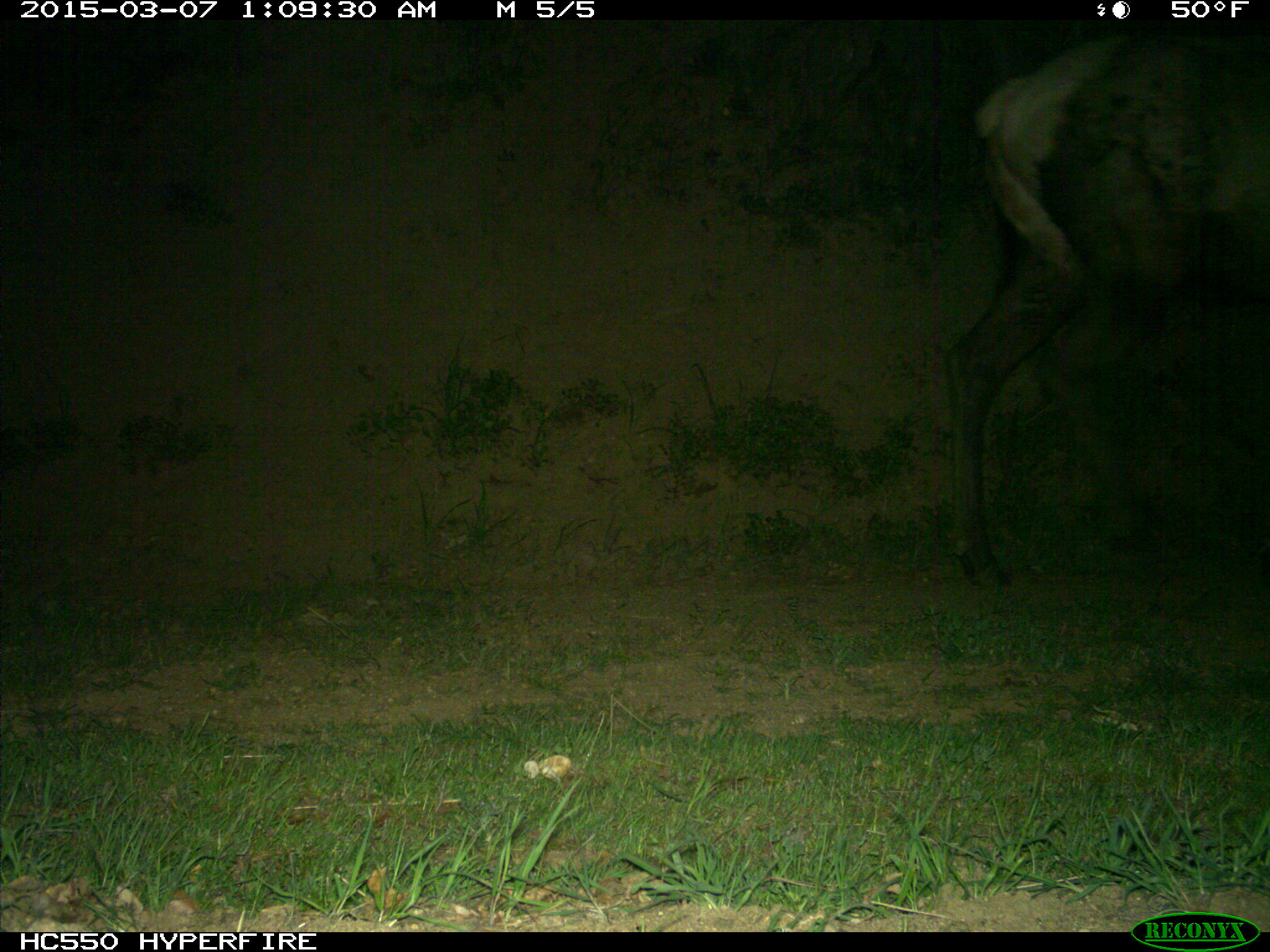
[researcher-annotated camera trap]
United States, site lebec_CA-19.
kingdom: Animalia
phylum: Chordata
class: Mammalia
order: Artiodactyla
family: Cervidae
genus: Cervus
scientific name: Cervus canadensis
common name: elk